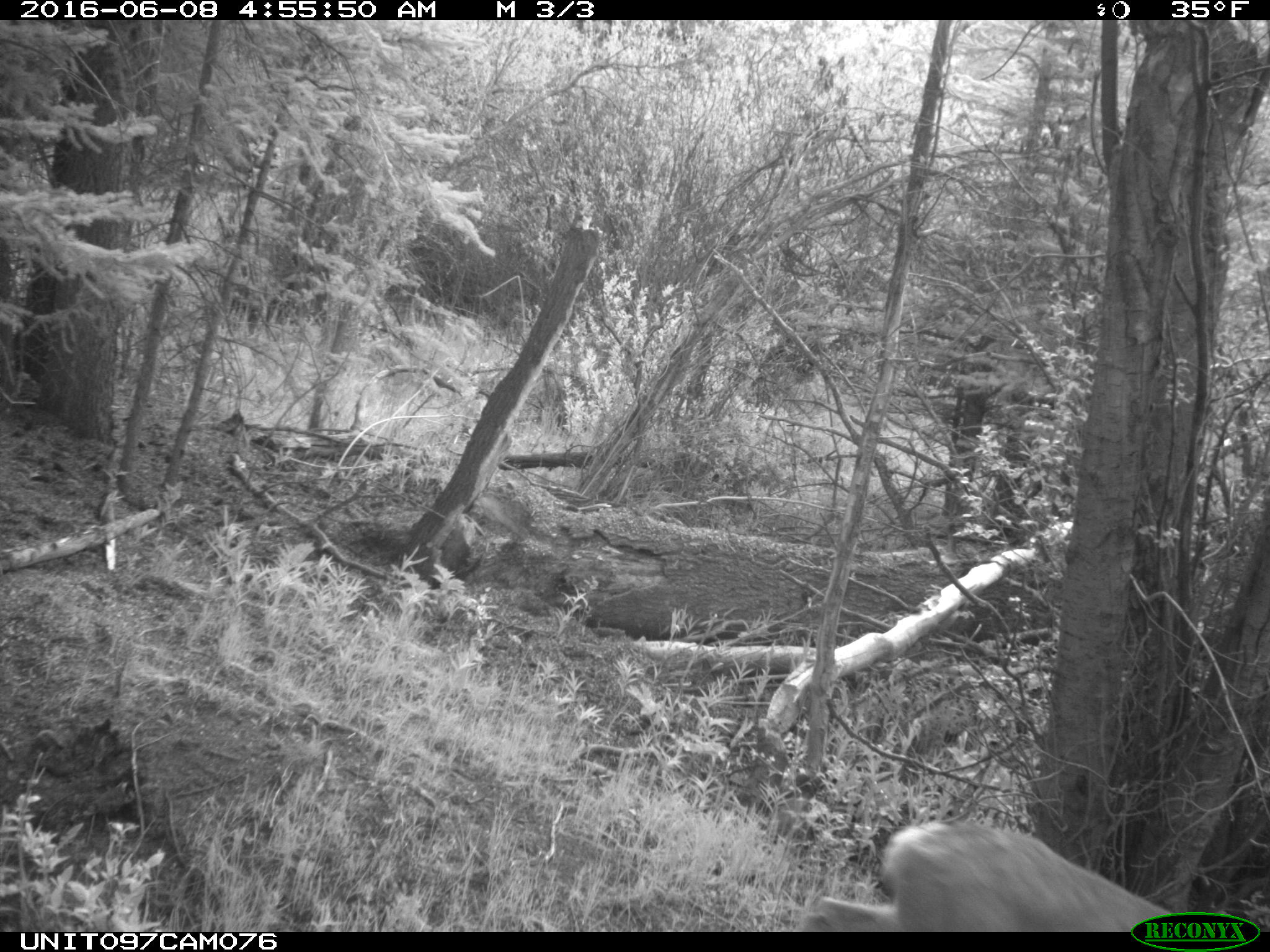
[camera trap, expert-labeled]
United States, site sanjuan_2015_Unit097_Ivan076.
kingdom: Animalia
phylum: Chordata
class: Mammalia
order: Artiodactyla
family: Cervidae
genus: Odocoileus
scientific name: Odocoileus hemionus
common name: mule deer